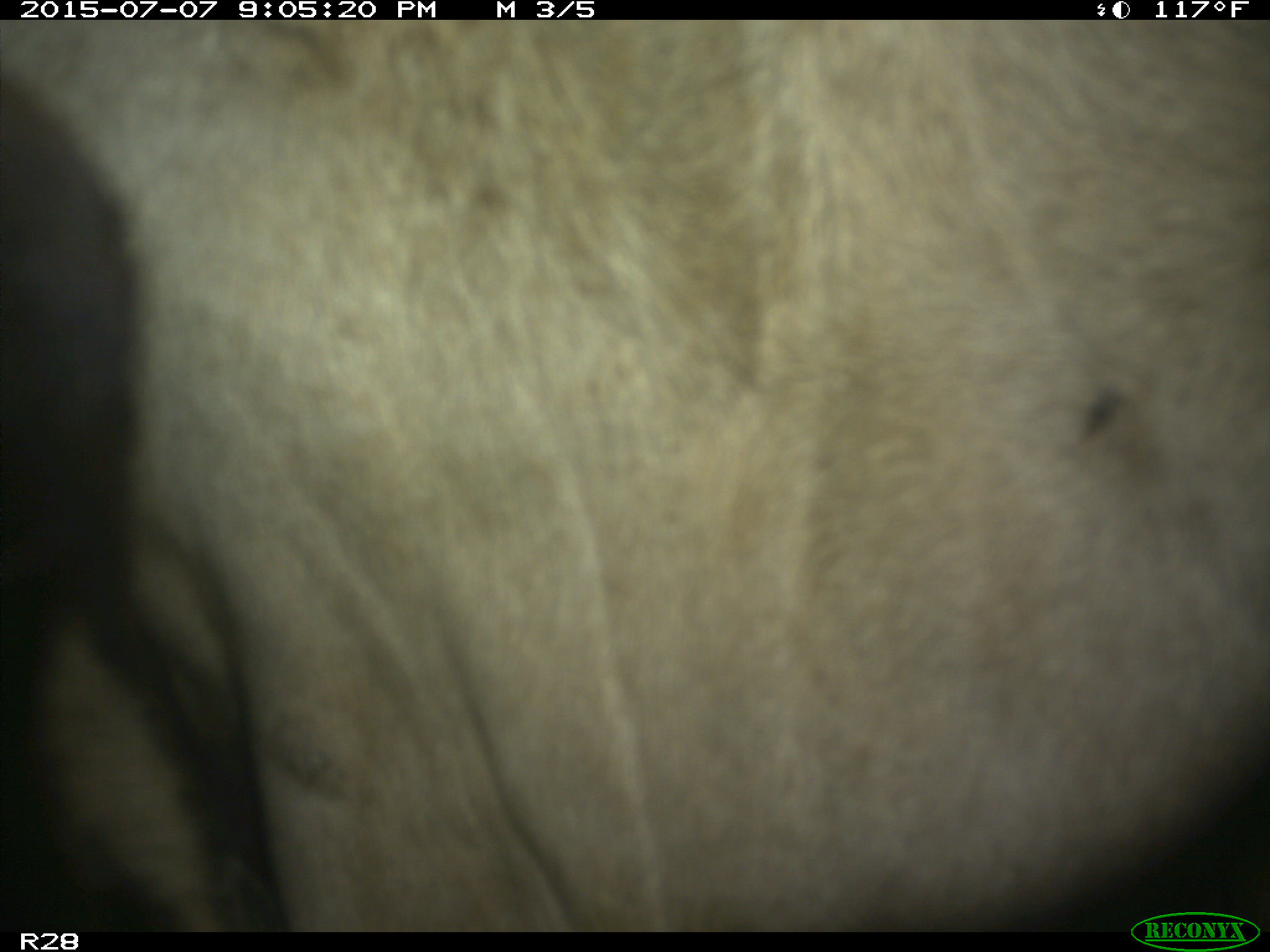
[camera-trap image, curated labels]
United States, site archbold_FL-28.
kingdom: Animalia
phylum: Chordata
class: Mammalia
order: Artiodactyla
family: Bovidae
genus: Bos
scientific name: Bos taurus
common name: domestic cow